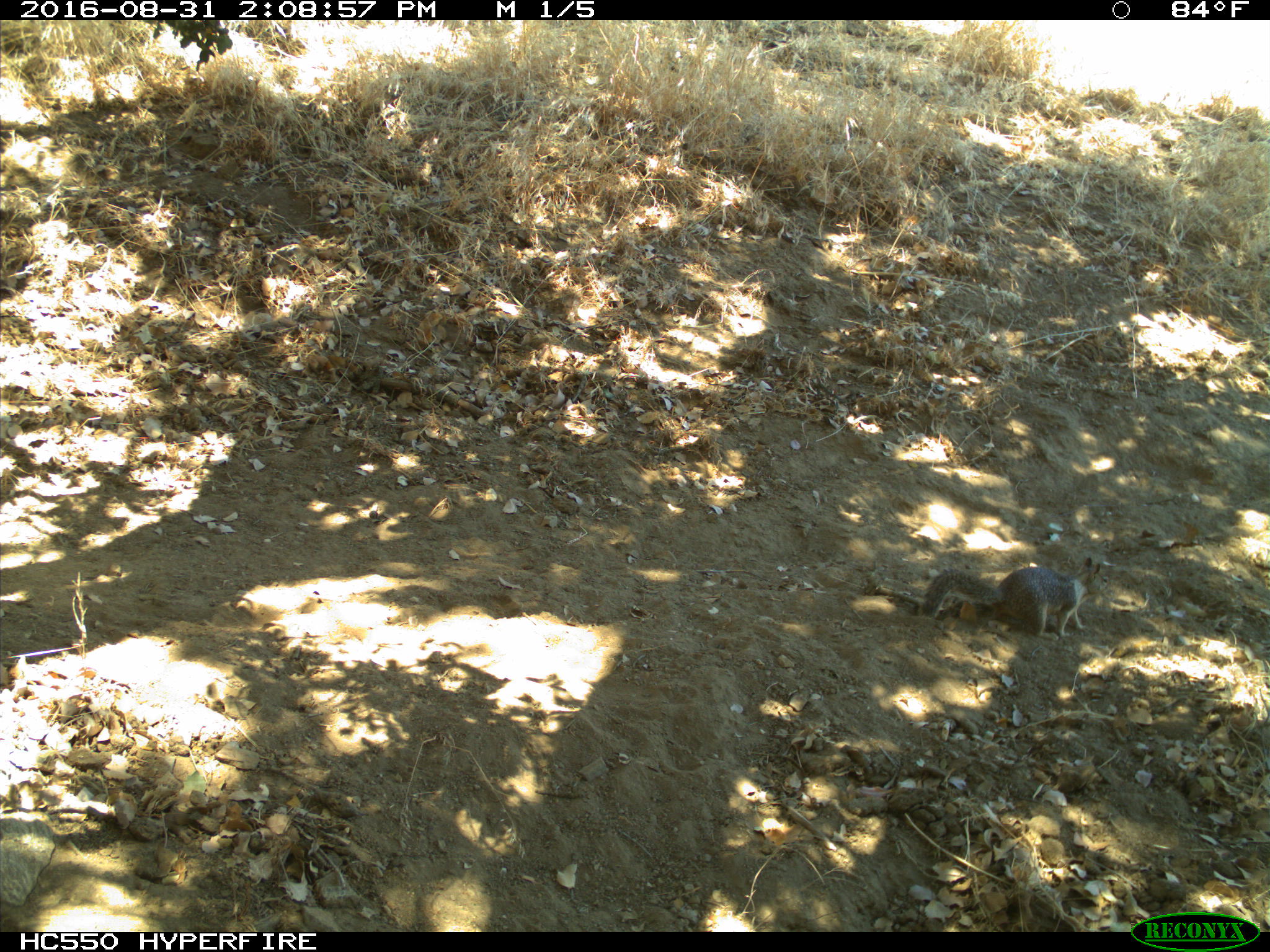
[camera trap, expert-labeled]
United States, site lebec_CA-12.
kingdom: Animalia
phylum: Chordata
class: Mammalia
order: Rodentia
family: Sciuridae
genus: Otospermophilus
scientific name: Otospermophilus beecheyi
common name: california ground squirrel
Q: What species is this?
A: Otospermophilus beecheyi (california ground squirrel).